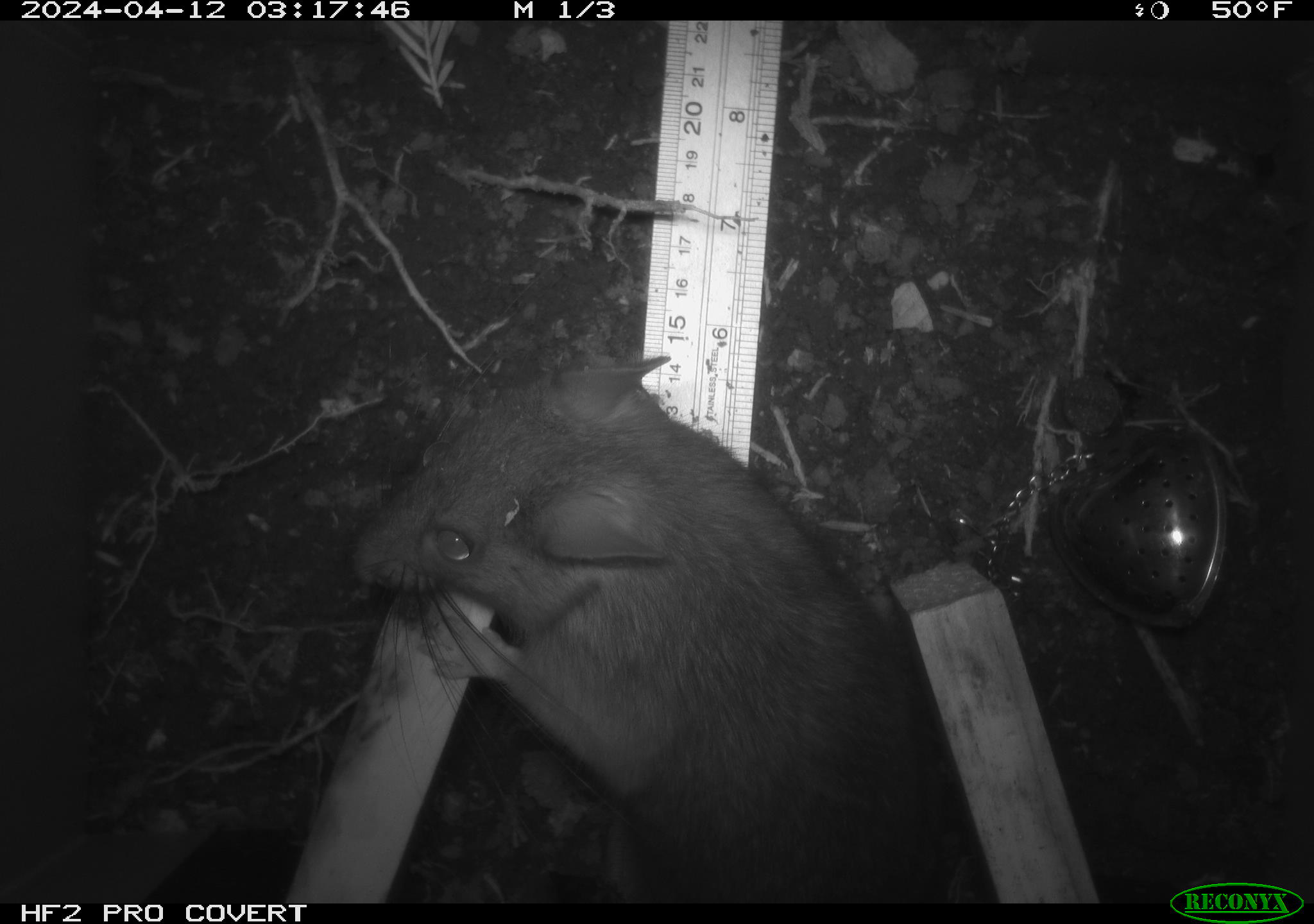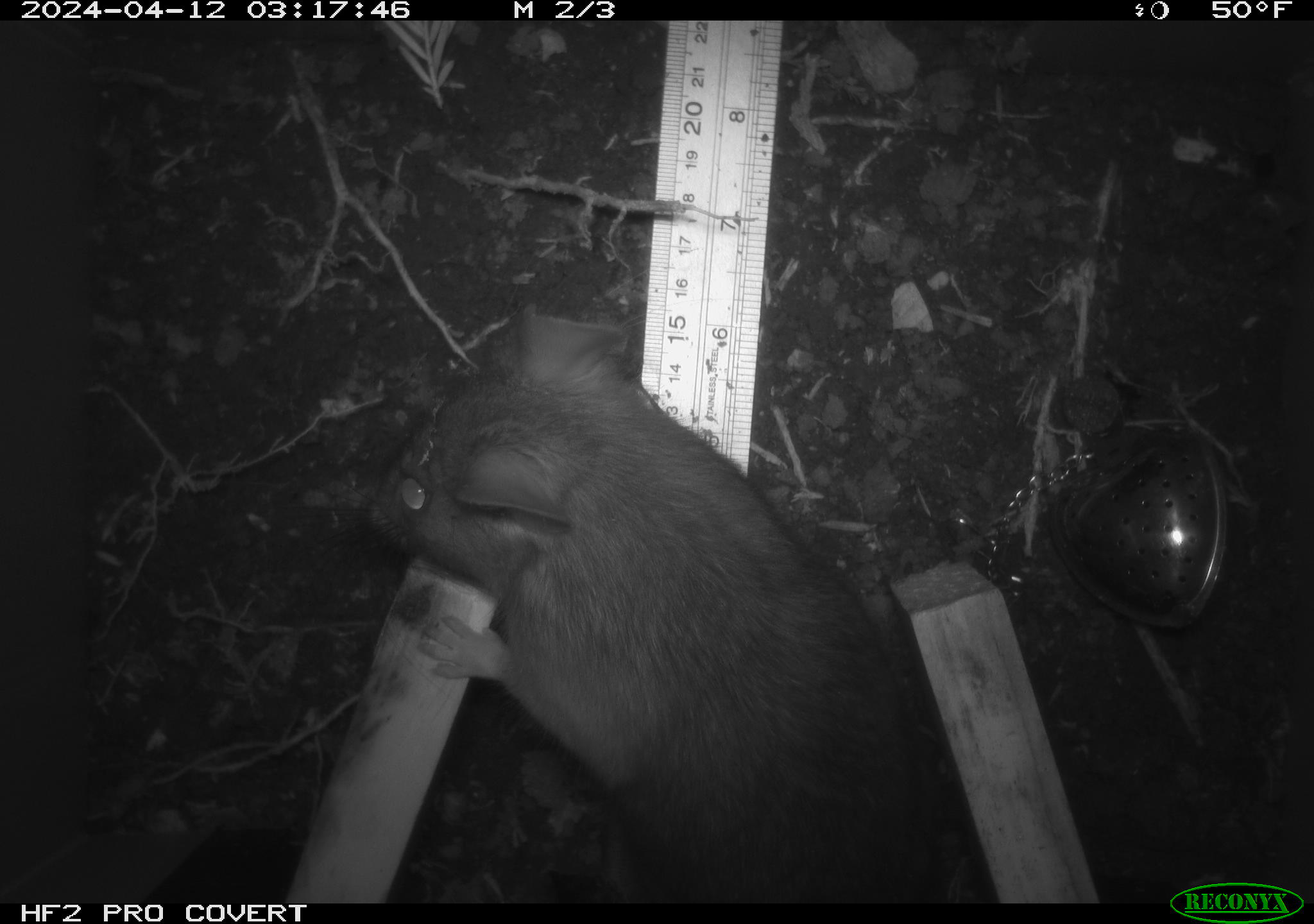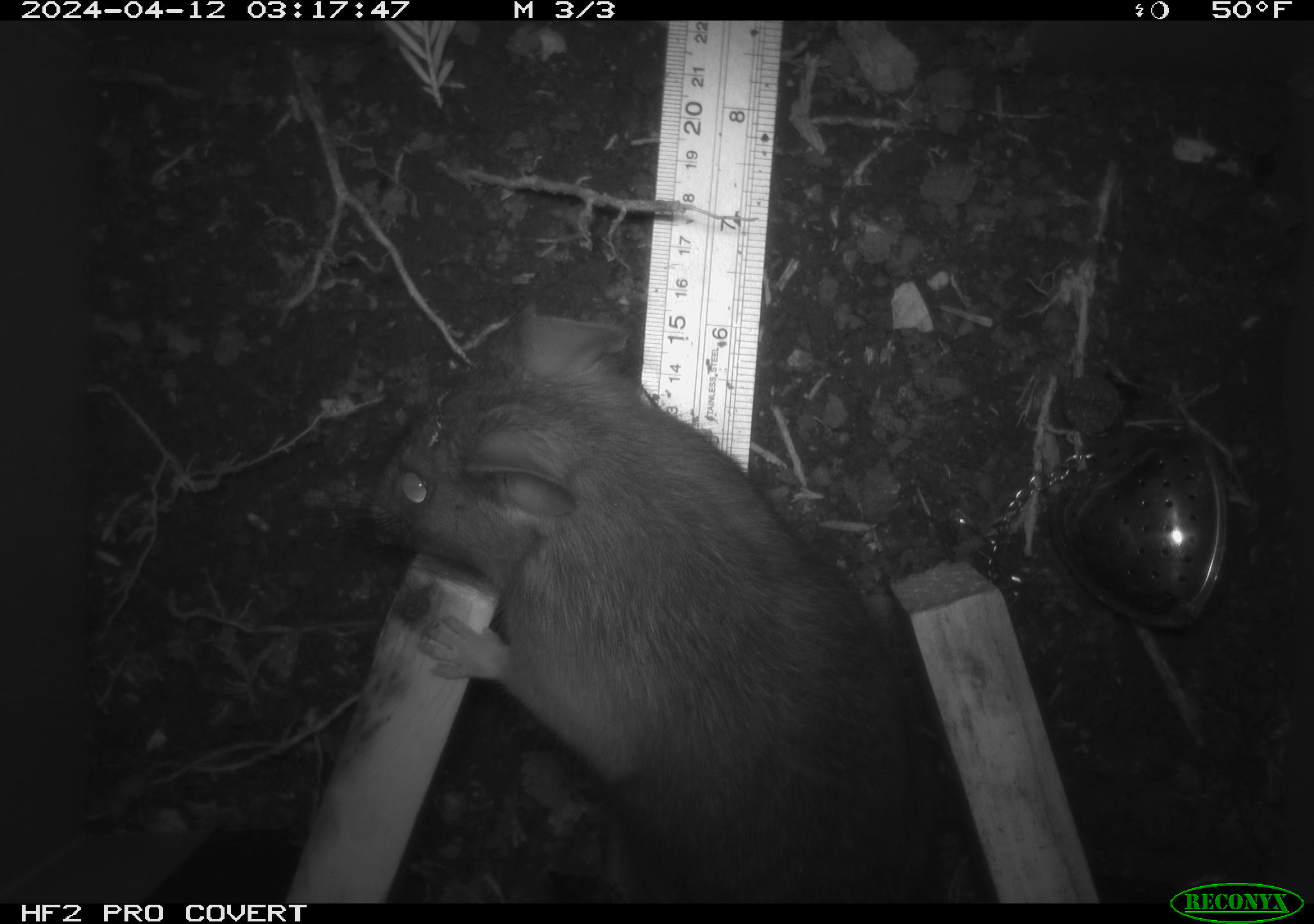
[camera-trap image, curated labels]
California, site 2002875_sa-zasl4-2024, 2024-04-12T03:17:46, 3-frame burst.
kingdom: Animalia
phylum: Chordata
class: Mammalia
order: Rodentia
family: Cricetidae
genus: Neotoma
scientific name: Neotoma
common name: pack rat or woodrat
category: neotoma species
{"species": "neotoma species (pack rat or woodrat) (Neotoma)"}